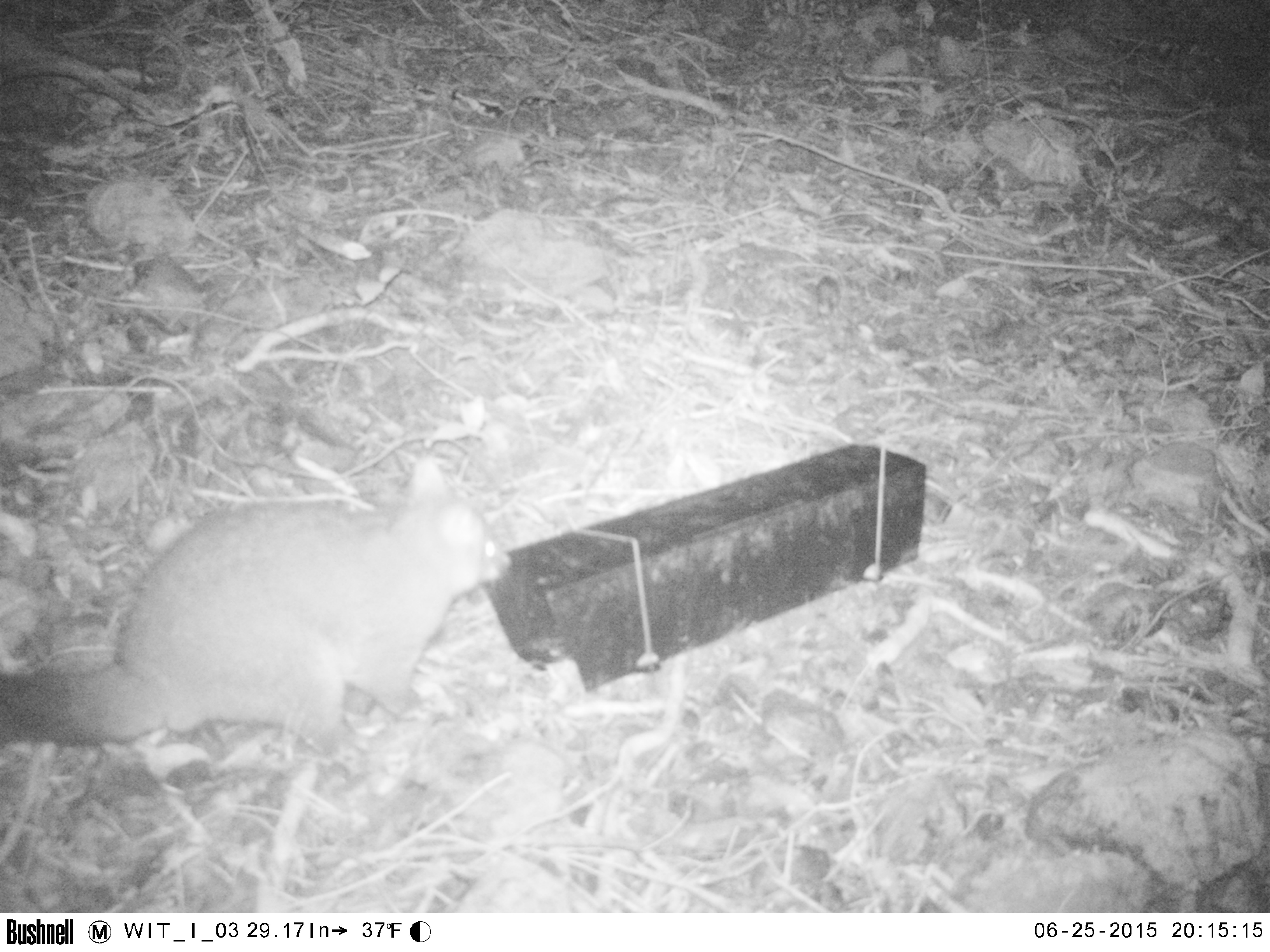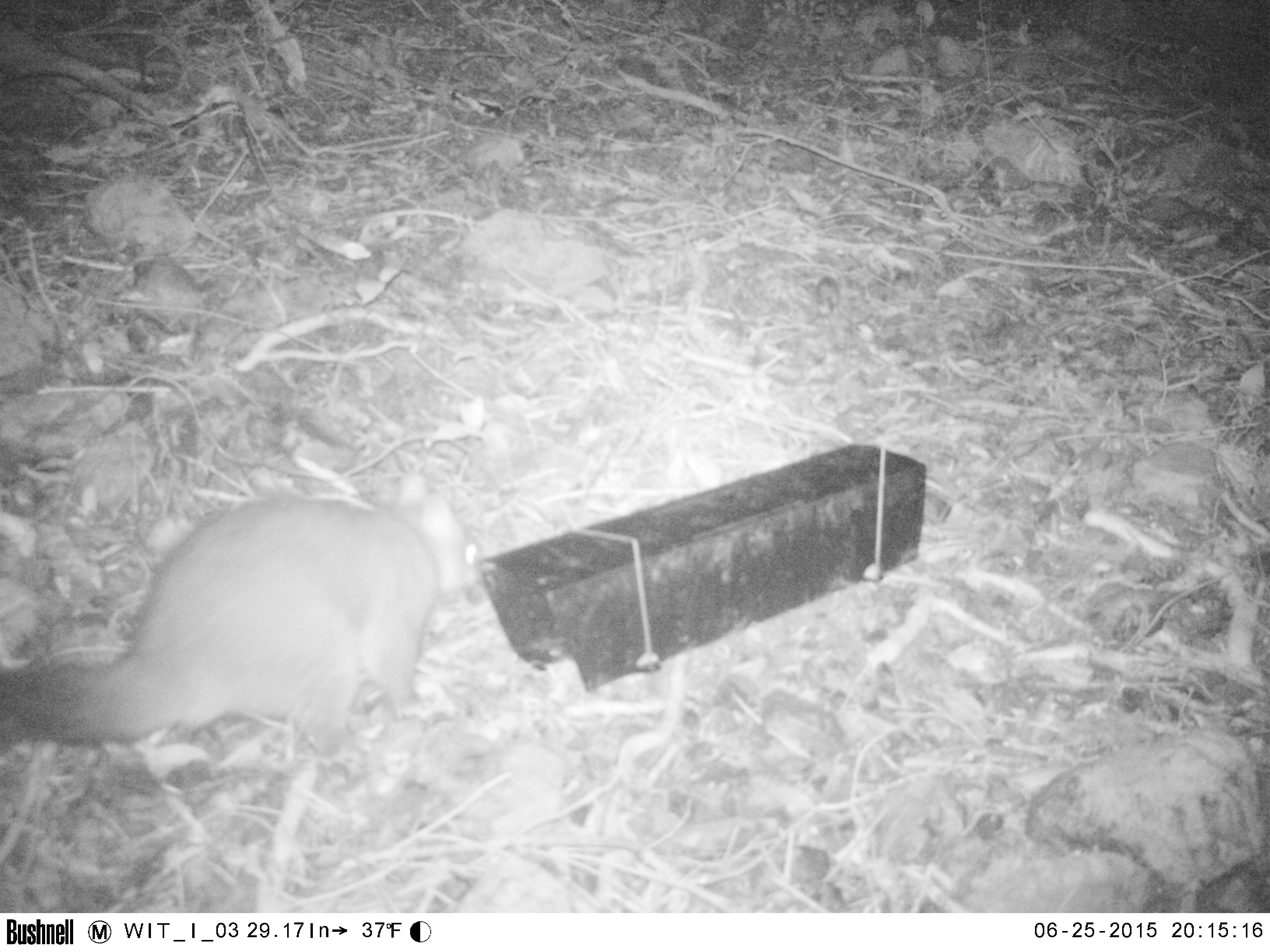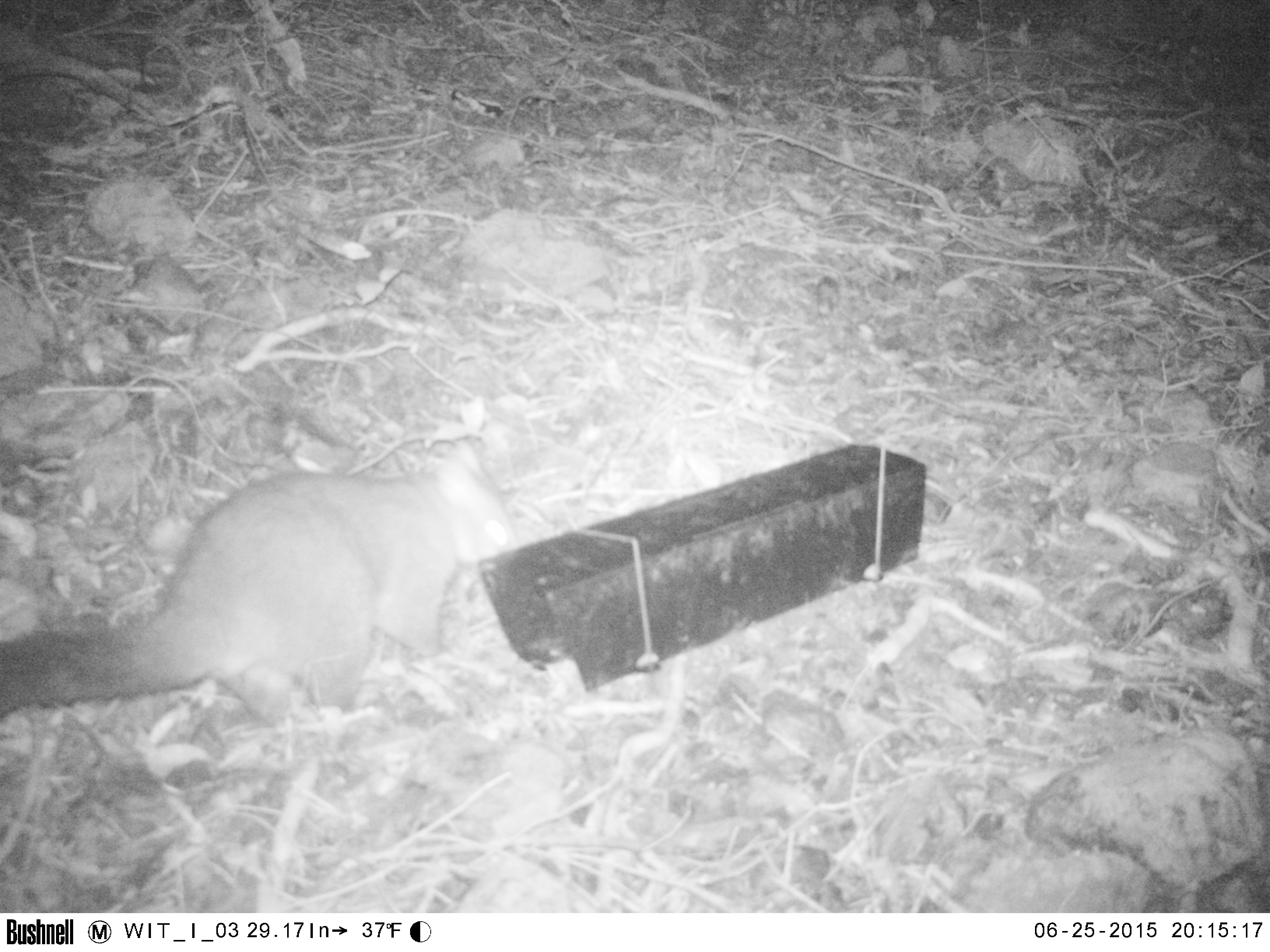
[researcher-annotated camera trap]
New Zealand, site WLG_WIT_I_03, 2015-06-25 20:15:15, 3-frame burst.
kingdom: Animalia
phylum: Chordata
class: Mammalia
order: Diprotodontia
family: Phalangeridae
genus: Trichosurus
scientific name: Trichosurus vulpecula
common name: common brushtail possum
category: possum